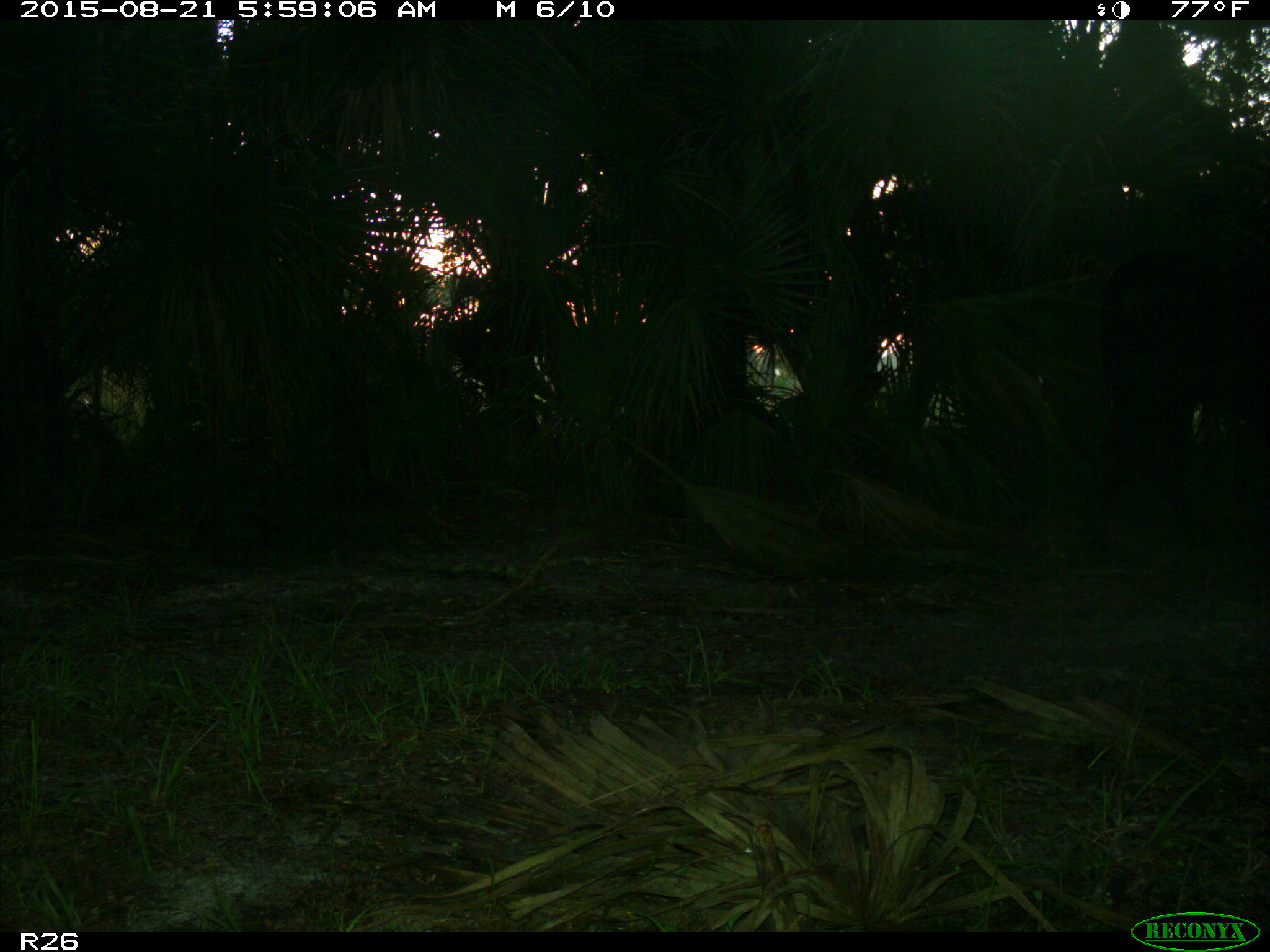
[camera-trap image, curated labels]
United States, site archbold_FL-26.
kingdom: Animalia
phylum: Chordata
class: Mammalia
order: Artiodactyla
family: Bovidae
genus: Bos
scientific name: Bos taurus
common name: domestic cow